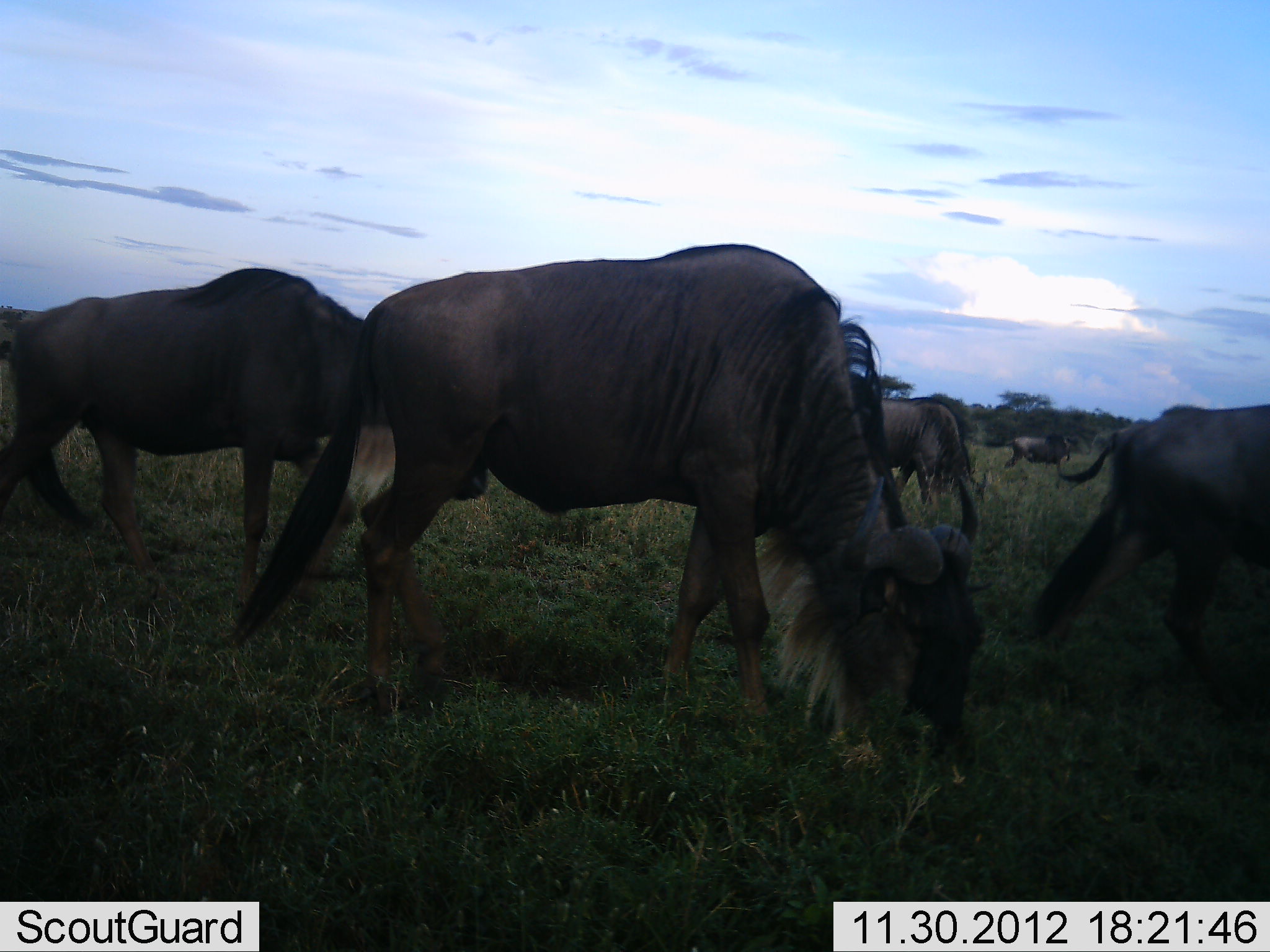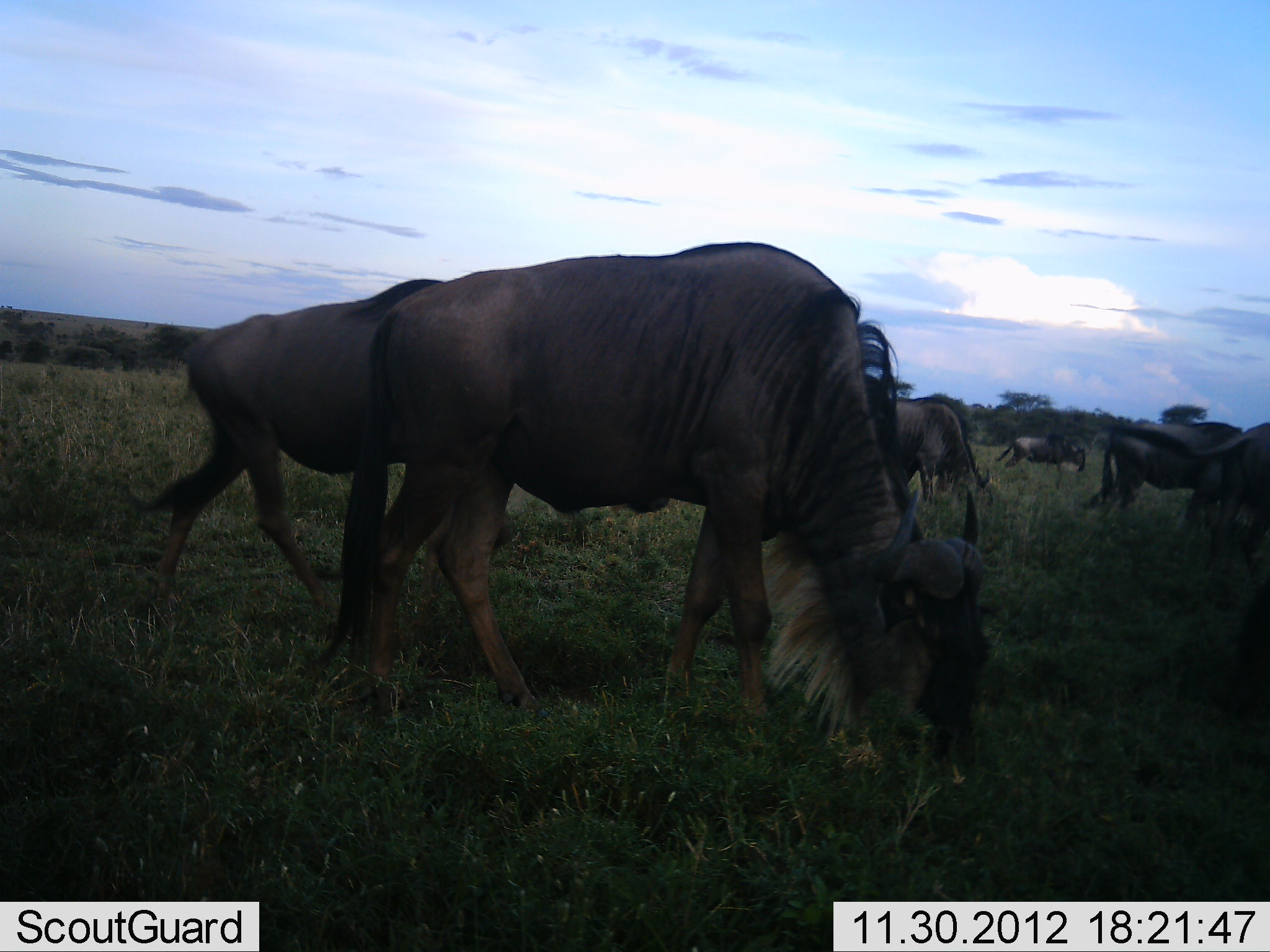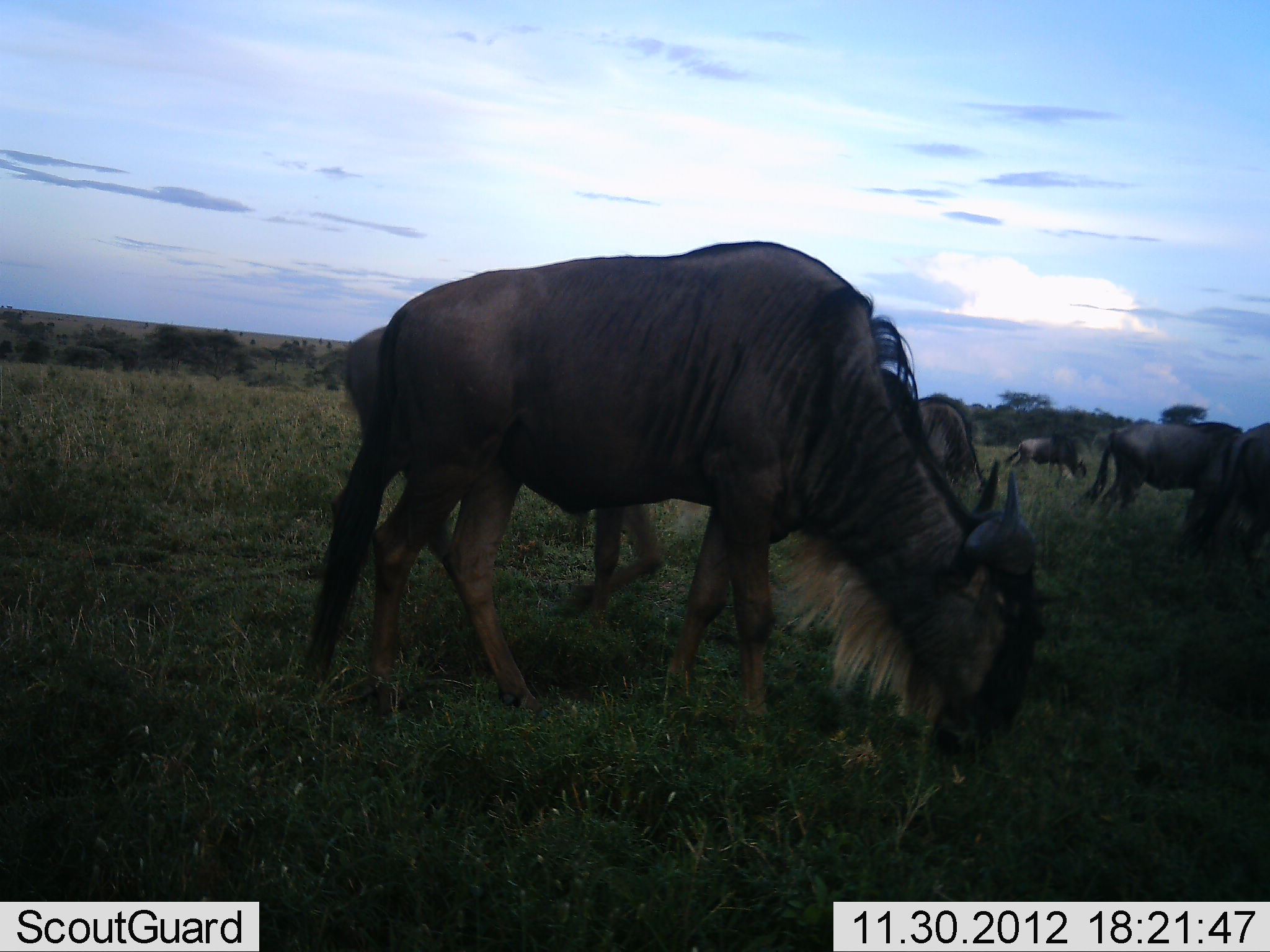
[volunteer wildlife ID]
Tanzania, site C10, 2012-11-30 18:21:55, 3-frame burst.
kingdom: Animalia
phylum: Chordata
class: Mammalia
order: Artiodactyla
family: Bovidae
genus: Connochaetes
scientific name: Connochaetes taurinus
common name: blue wildebeest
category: wildebeest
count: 6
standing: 20%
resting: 0%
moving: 90%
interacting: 0%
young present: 0%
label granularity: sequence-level